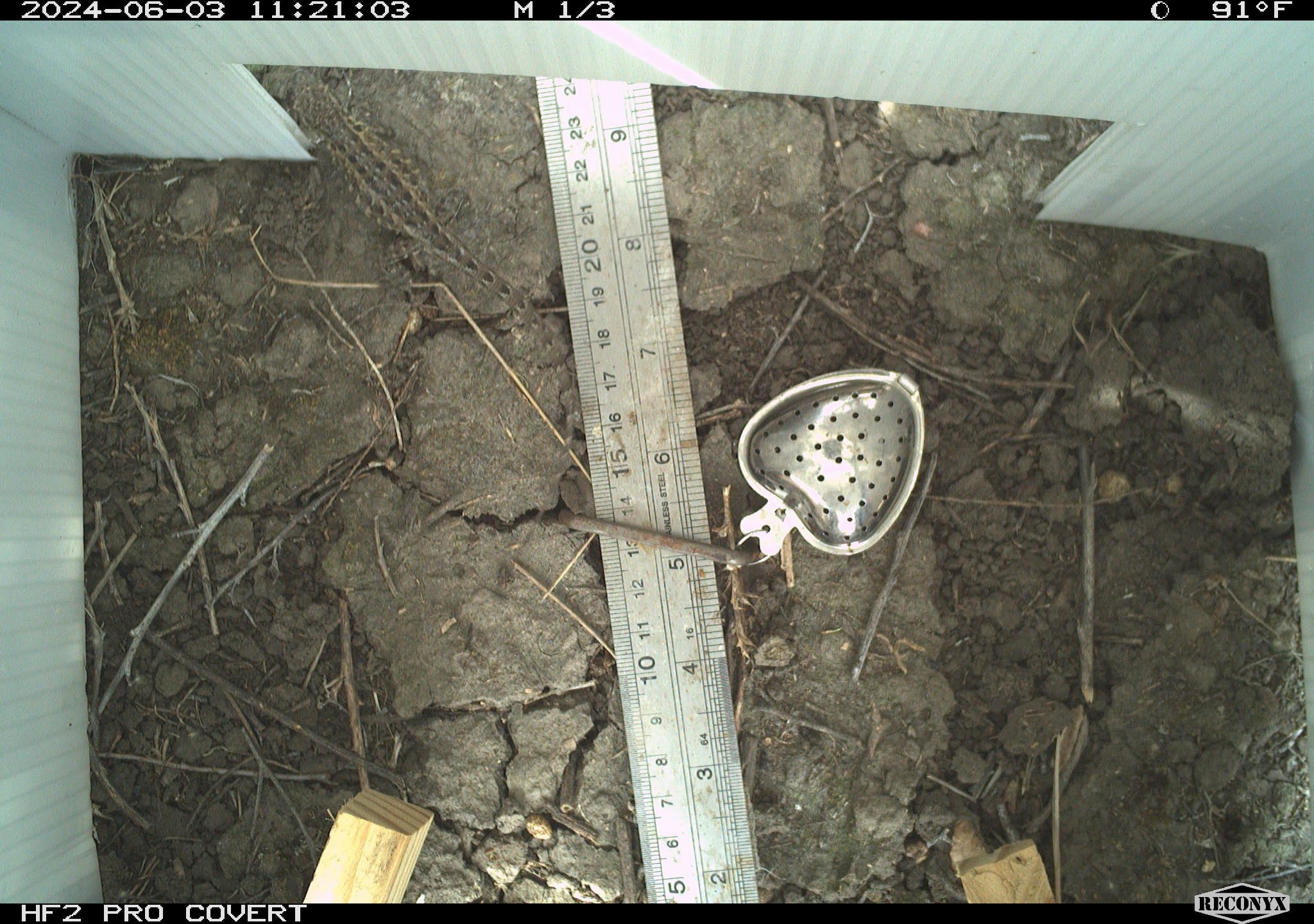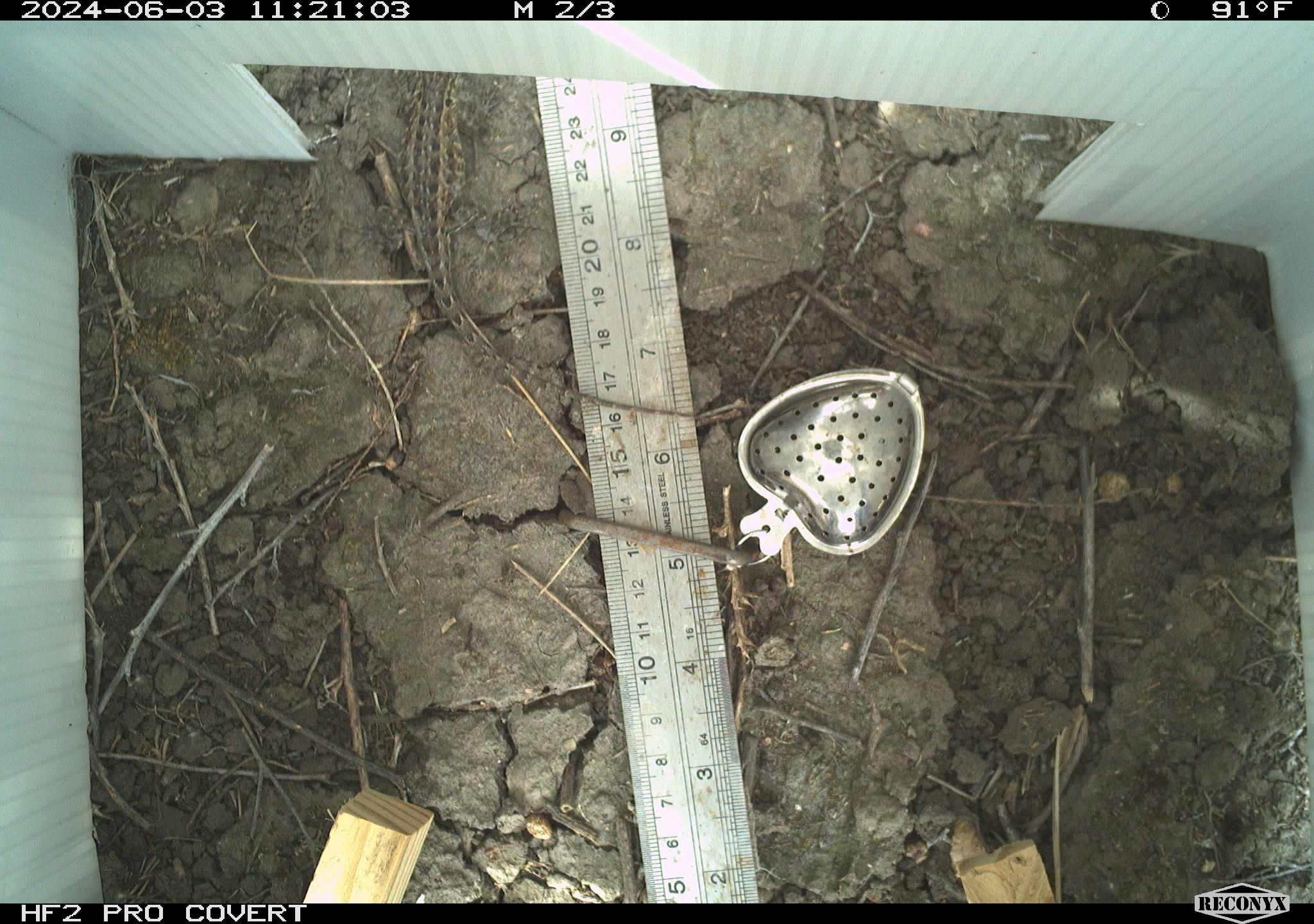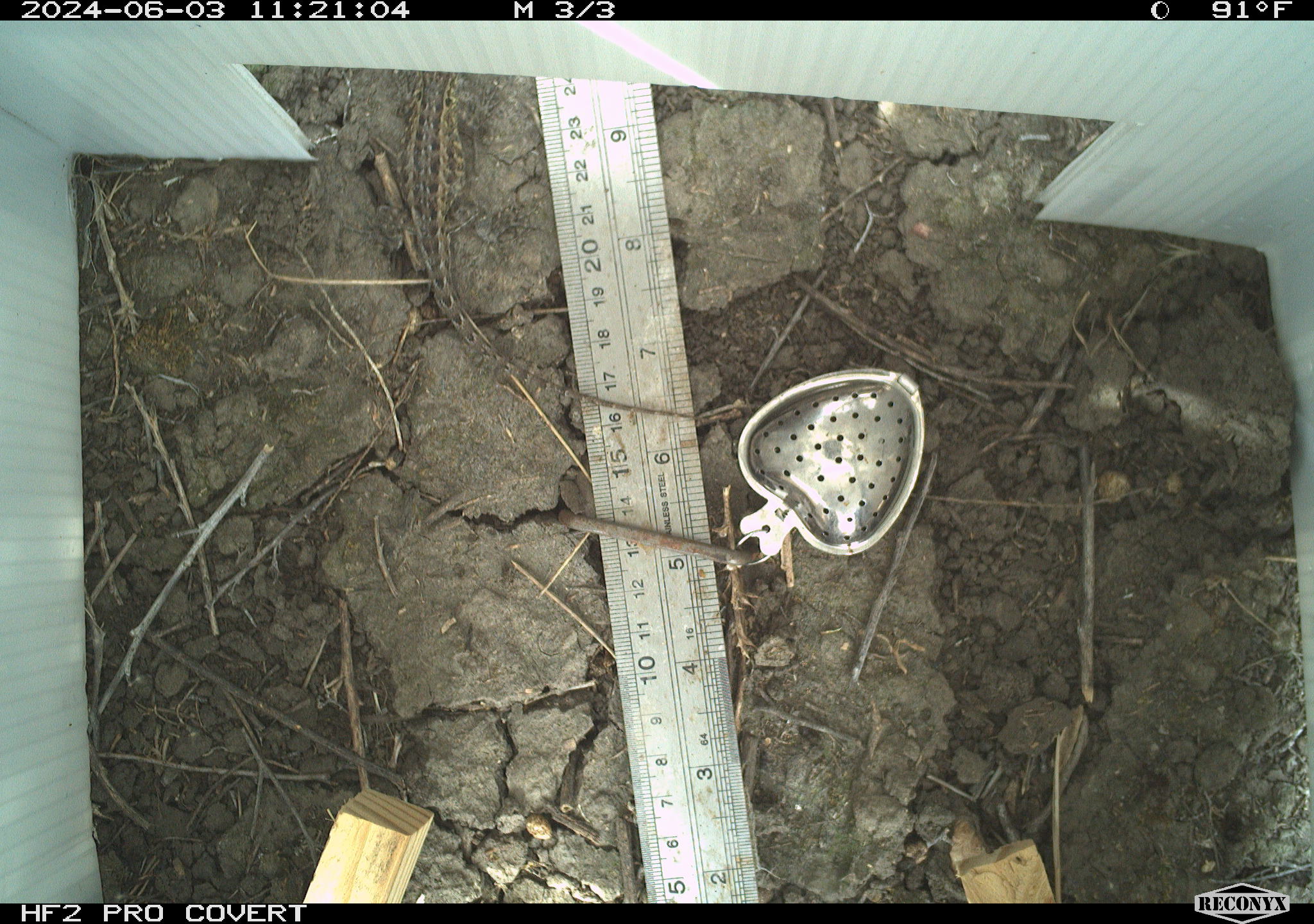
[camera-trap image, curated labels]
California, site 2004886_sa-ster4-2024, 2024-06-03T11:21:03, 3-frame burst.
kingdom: Animalia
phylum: Chordata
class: Reptilia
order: Squamata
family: Phrynosomatidae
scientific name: Phrynosomatidae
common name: phrynosomatid lizards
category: phrynosomatidae family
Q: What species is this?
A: Phrynosomatidae family (phrynosomatid lizards) (Phrynosomatidae).